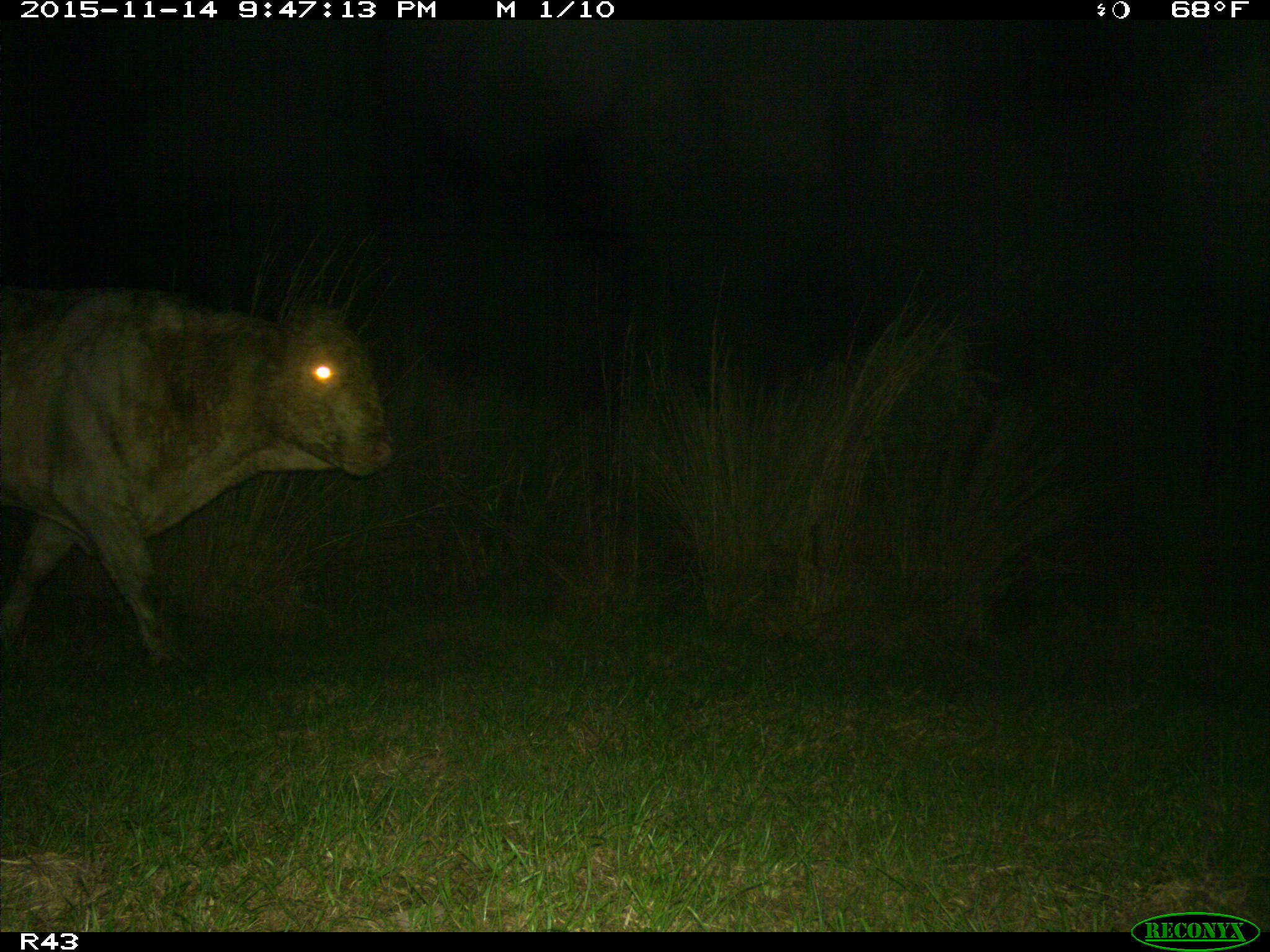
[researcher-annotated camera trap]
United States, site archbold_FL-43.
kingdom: Animalia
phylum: Chordata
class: Mammalia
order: Artiodactyla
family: Bovidae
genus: Bos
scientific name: Bos taurus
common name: domestic cow